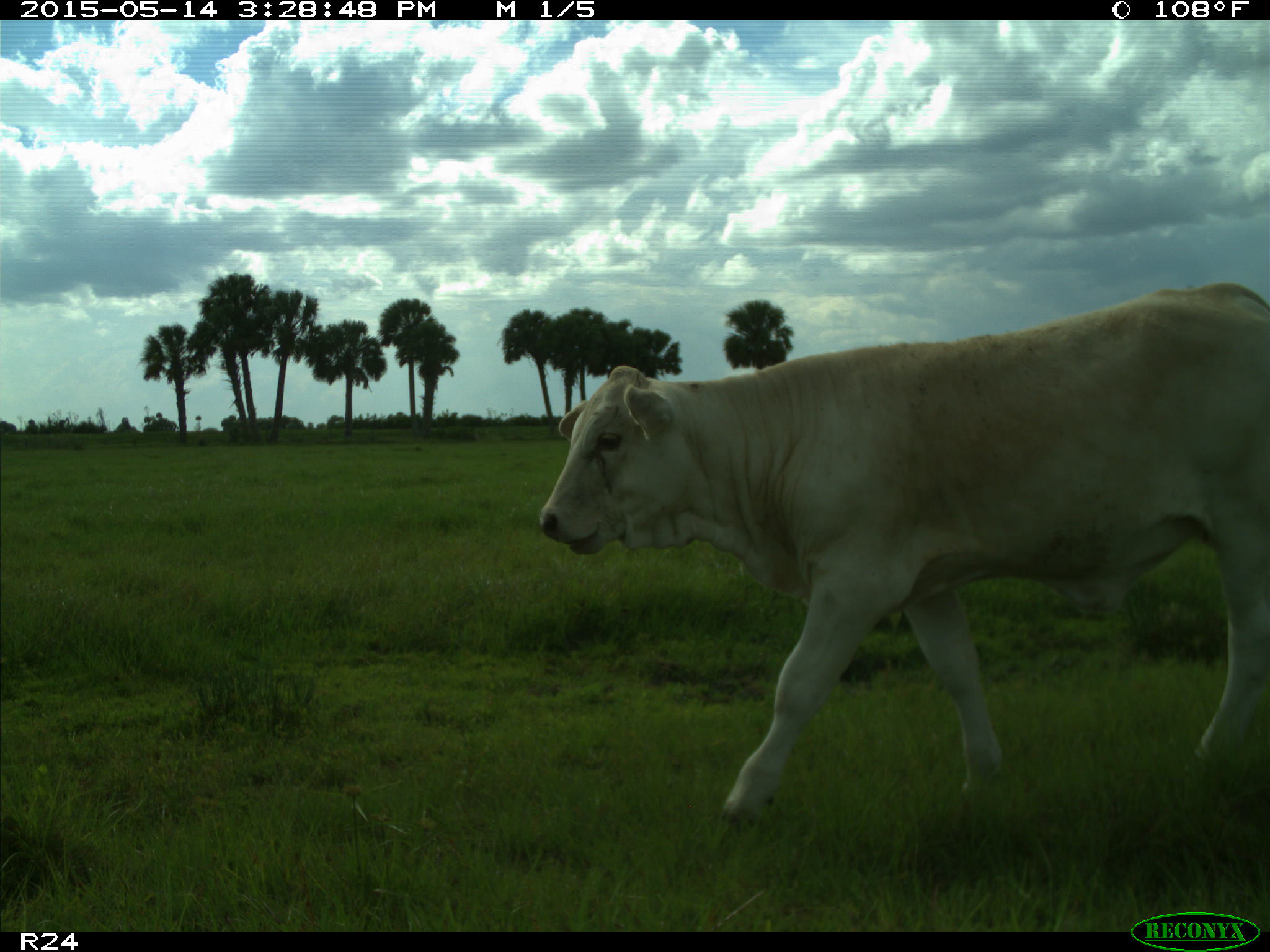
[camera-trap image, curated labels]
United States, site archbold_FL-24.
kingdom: Animalia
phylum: Chordata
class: Mammalia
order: Artiodactyla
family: Bovidae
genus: Bos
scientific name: Bos taurus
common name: domestic cow